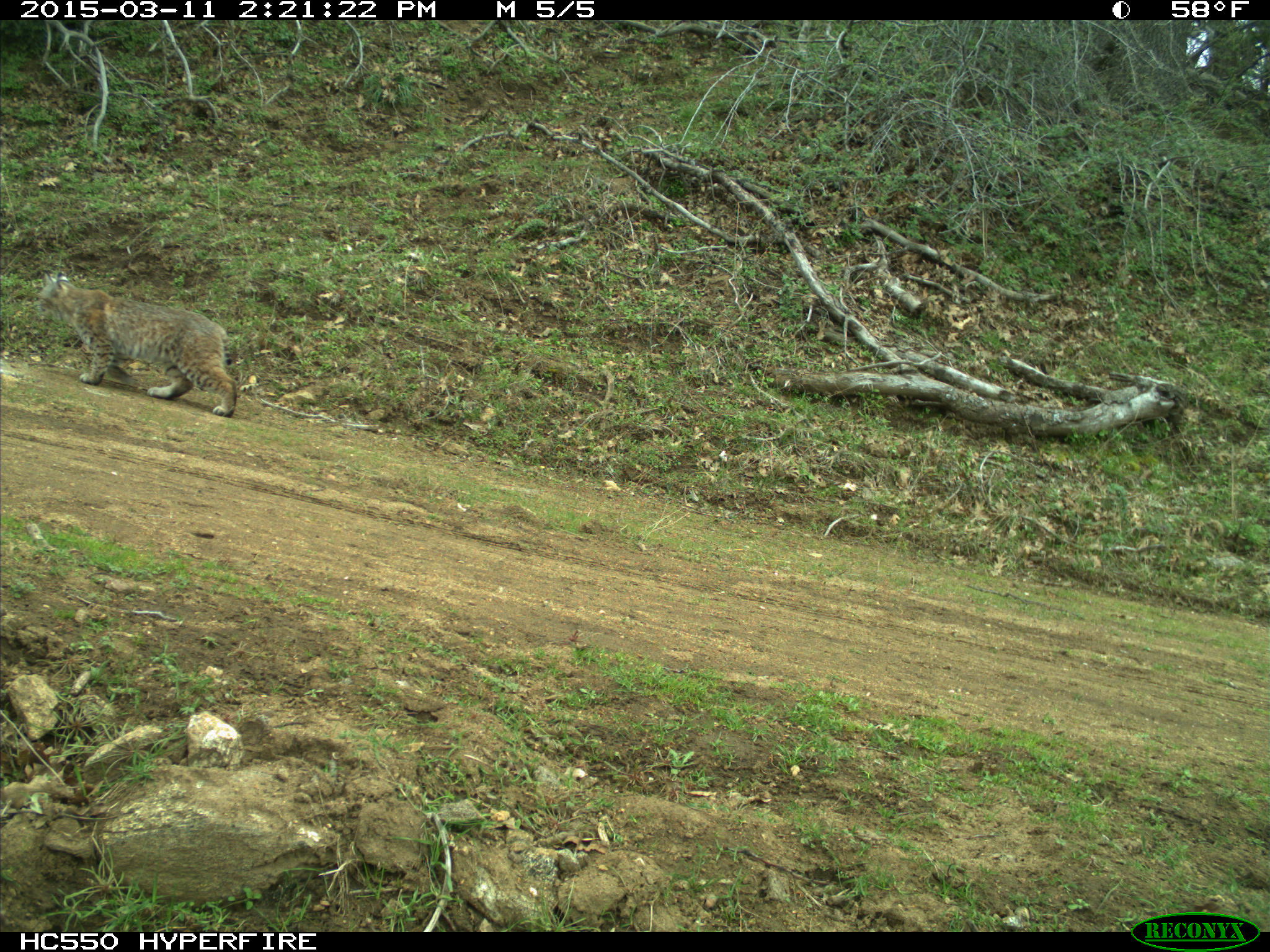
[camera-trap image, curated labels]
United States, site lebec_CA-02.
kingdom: Animalia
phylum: Chordata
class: Mammalia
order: Carnivora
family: Felidae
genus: Lynx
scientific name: Lynx rufus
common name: bobcat